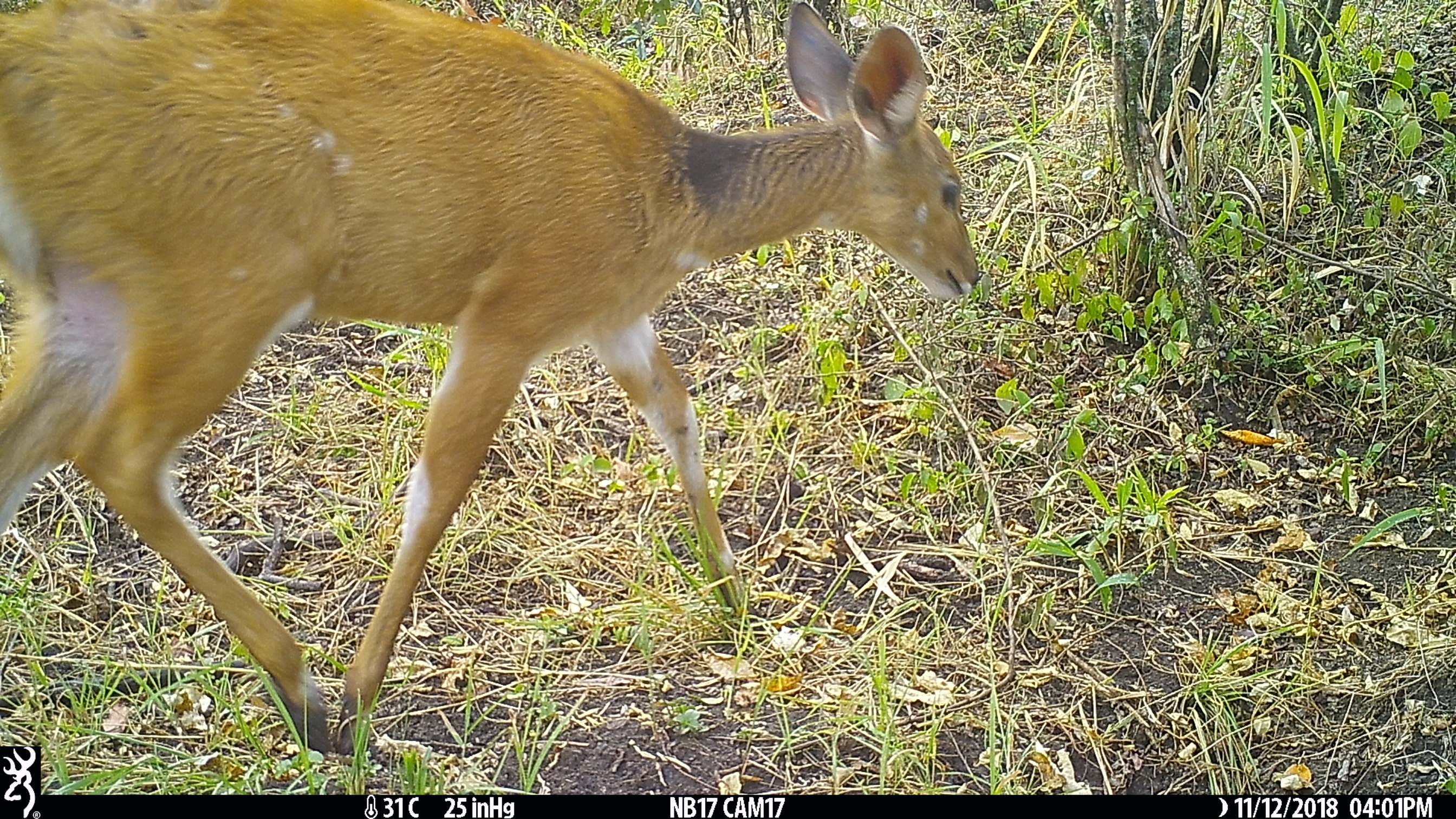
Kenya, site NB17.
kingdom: Animalia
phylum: Chordata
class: Mammalia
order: Artiodactyla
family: Bovidae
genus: Tragelaphus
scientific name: Tragelaphus scriptus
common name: bushbuck